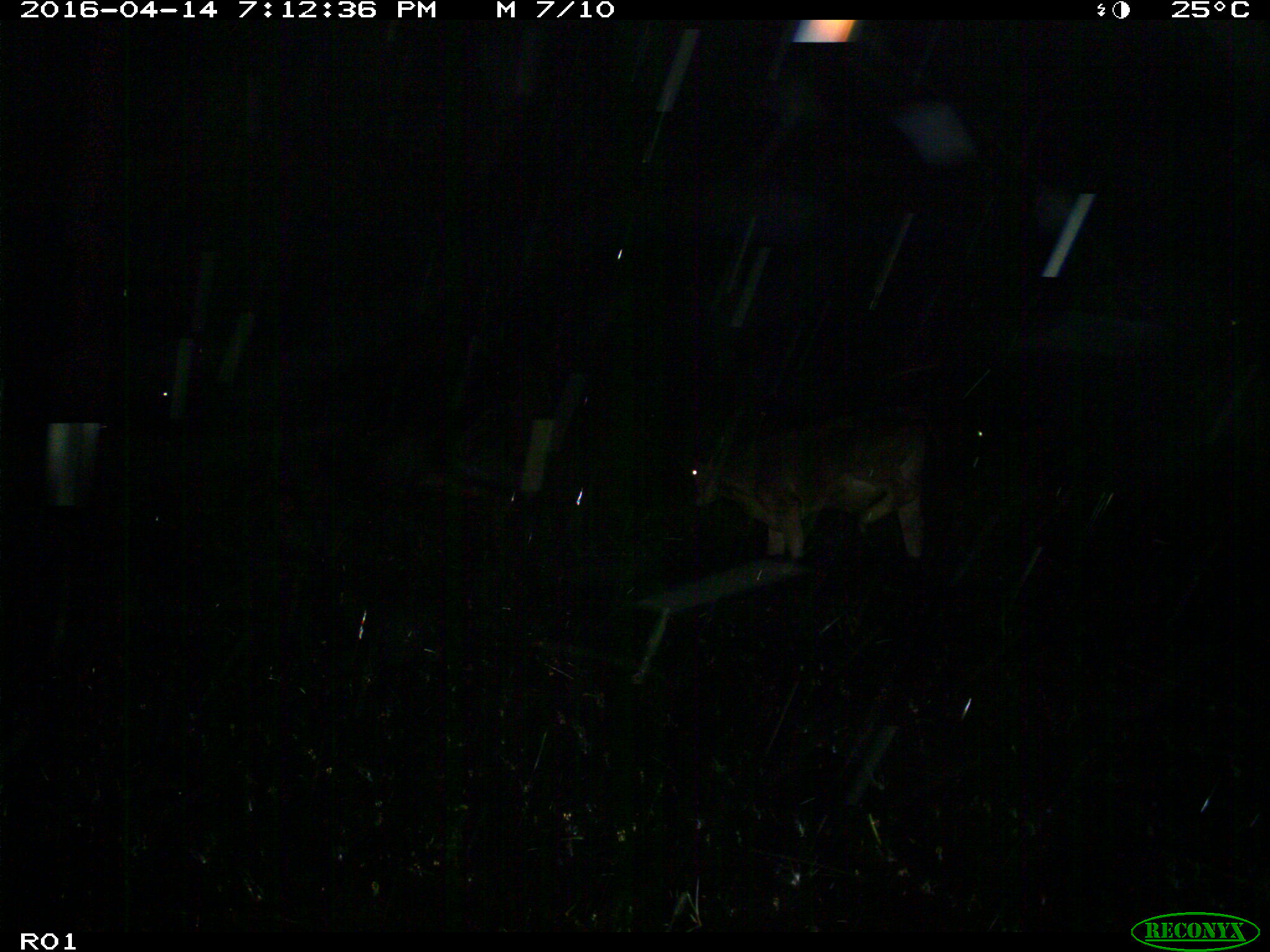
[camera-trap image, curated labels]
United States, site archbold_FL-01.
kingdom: Animalia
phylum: Chordata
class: Mammalia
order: Artiodactyla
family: Bovidae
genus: Bos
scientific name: Bos taurus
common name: domestic cow